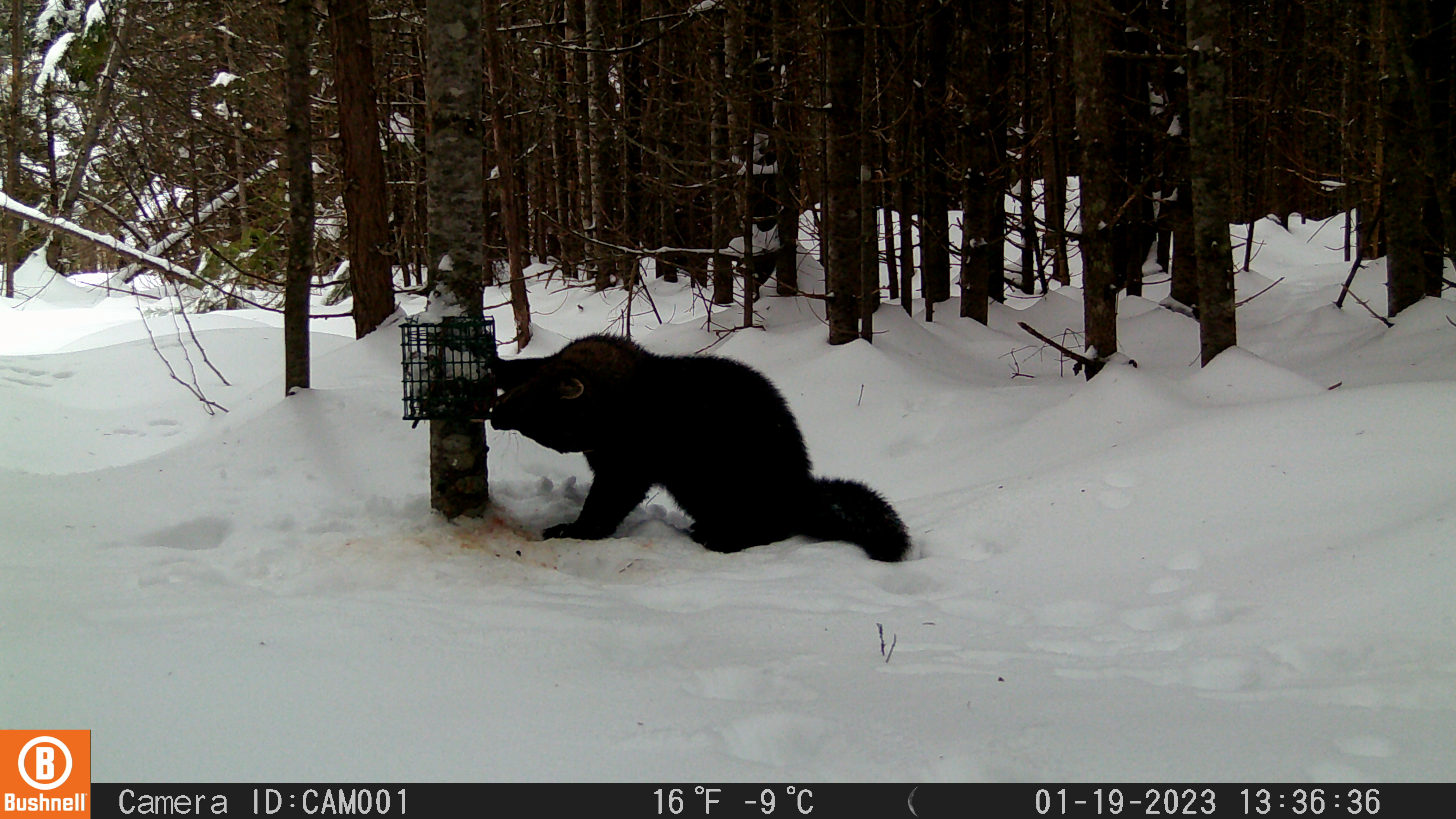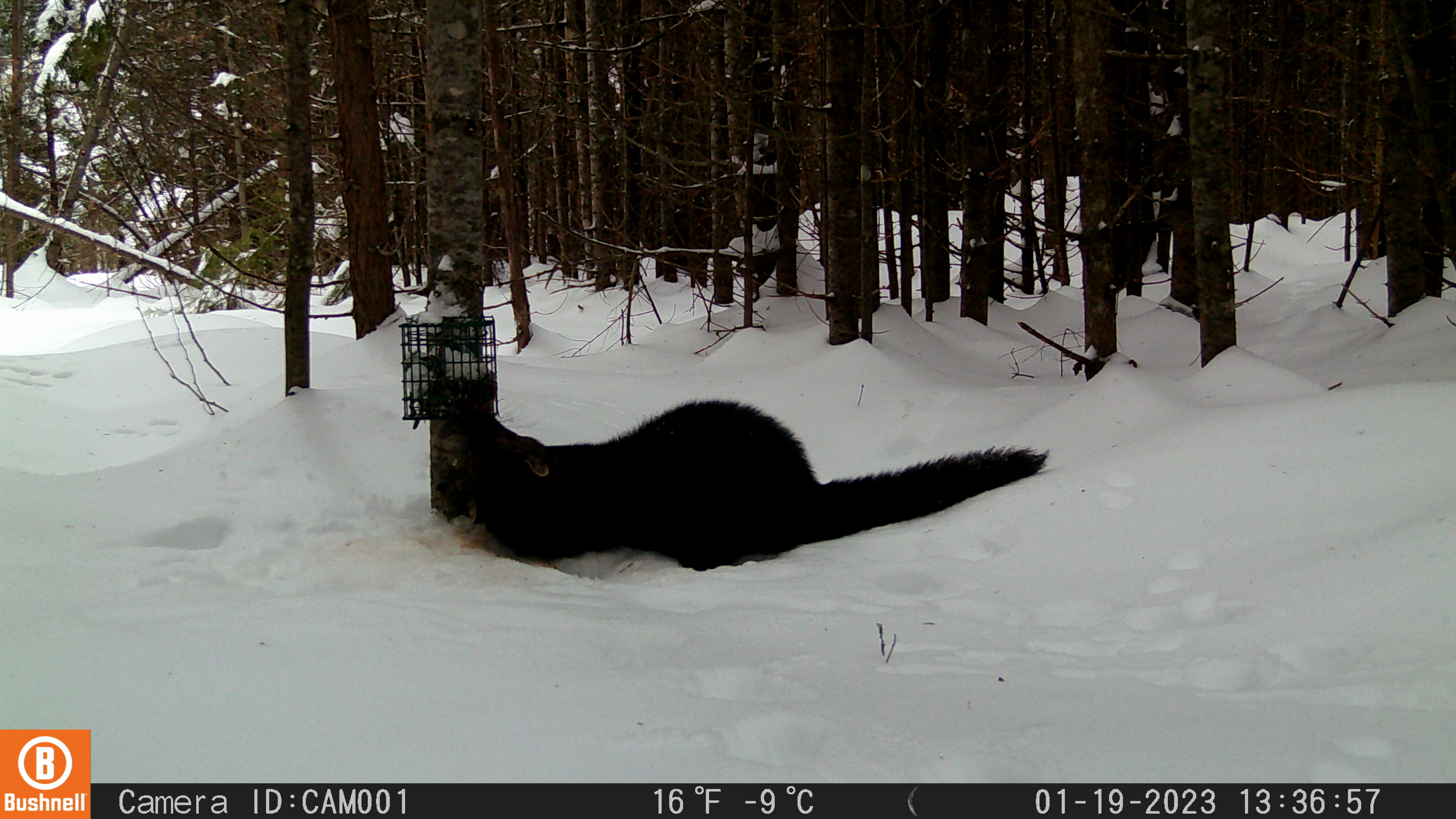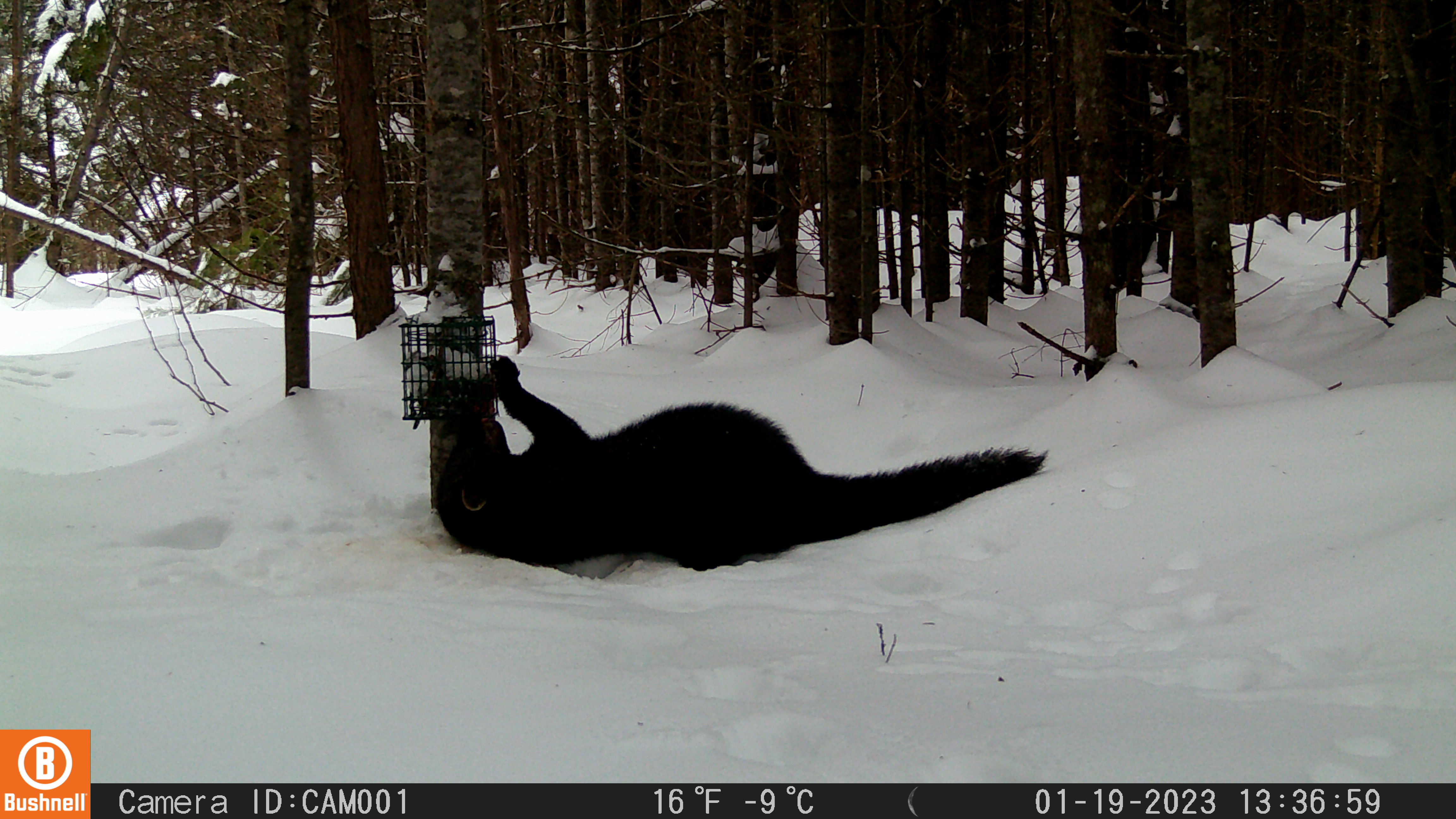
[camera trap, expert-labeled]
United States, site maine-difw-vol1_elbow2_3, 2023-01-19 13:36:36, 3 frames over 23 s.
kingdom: Animalia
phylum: Chordata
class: Mammalia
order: Carnivora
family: Mustelidae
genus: Pekania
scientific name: Pekania pennanti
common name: fisher